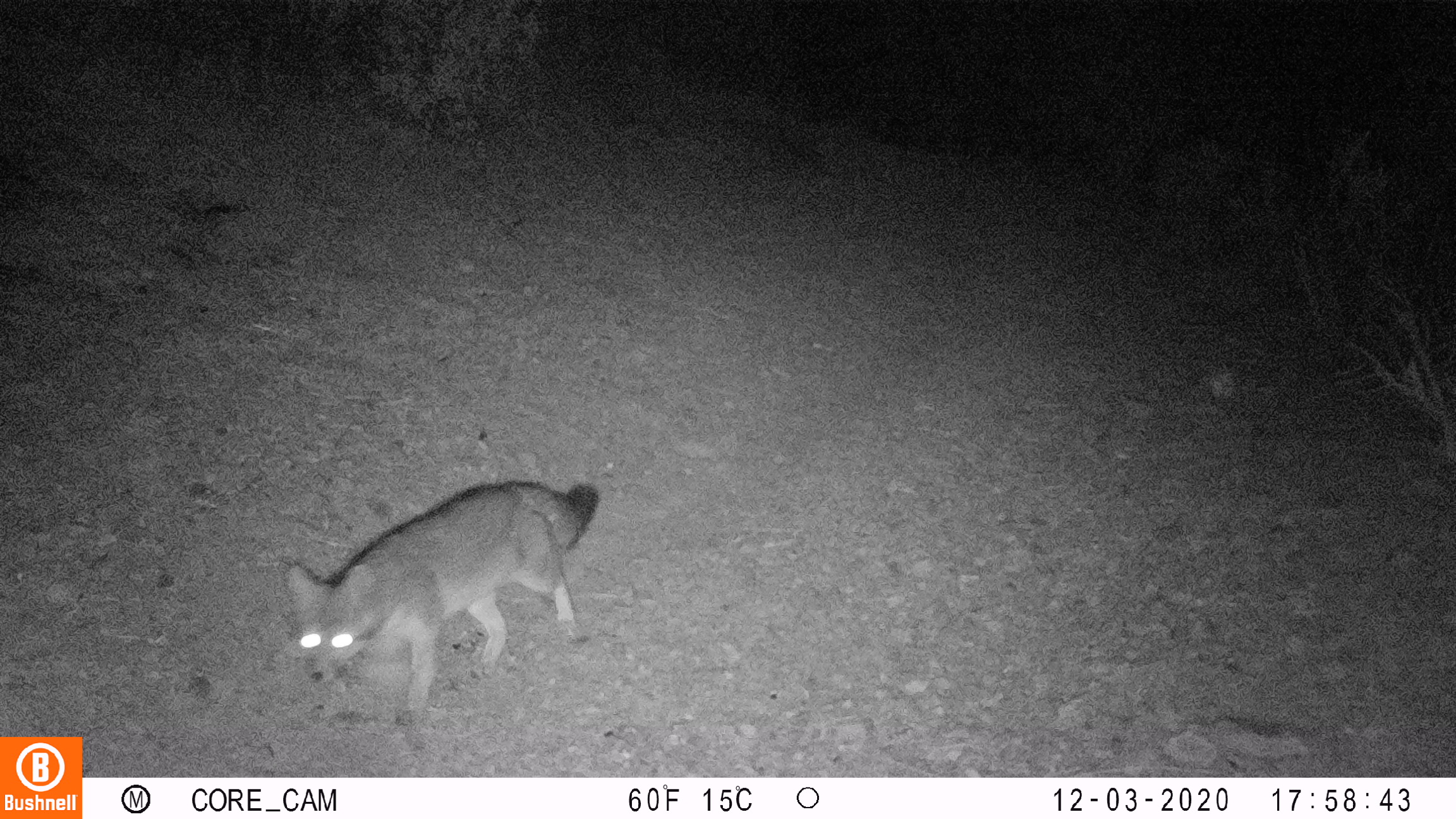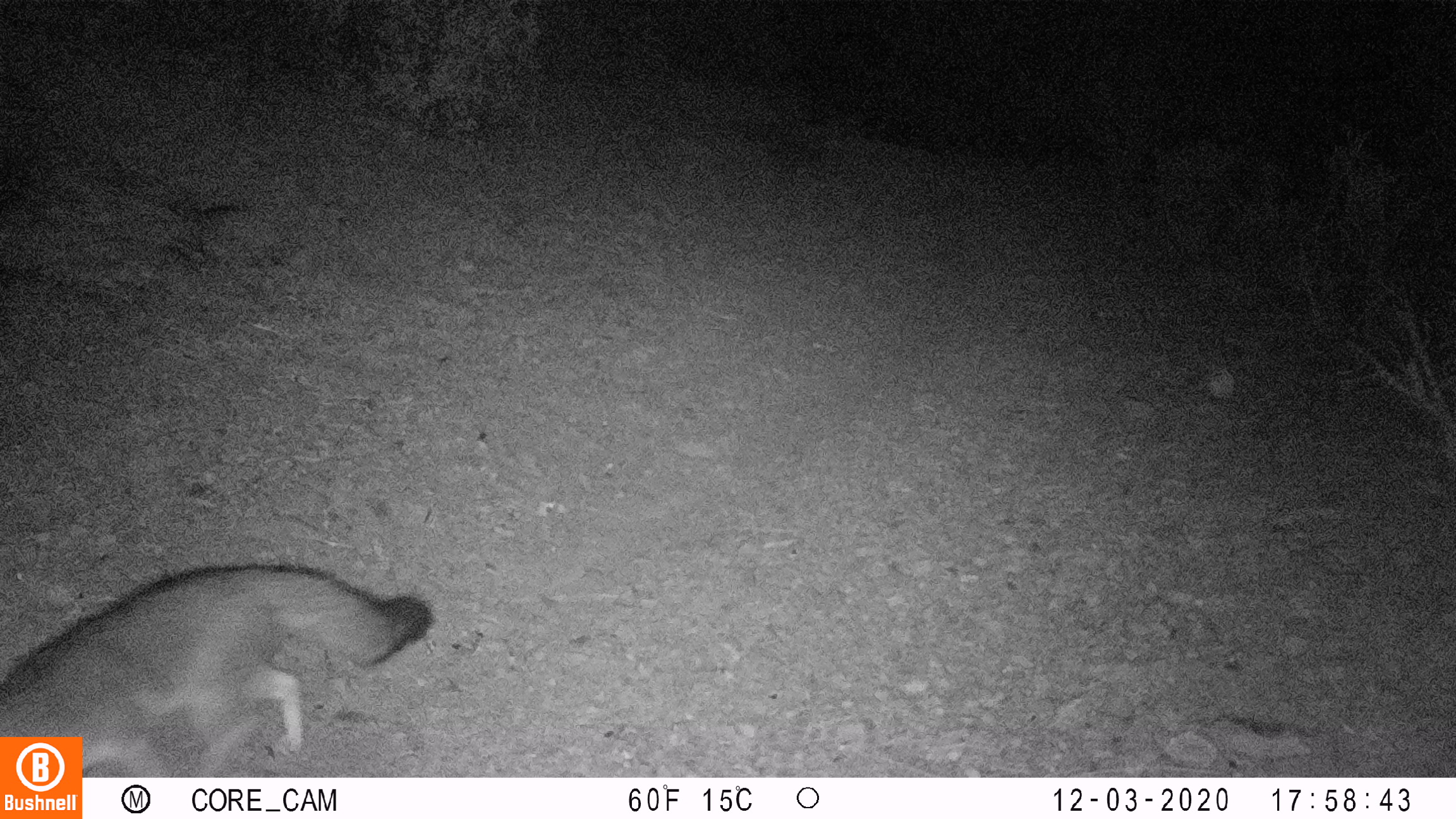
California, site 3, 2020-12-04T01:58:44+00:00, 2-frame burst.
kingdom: Animalia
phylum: Chordata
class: Mammalia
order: Carnivora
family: Canidae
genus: Urocyon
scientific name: Urocyon cinereoargenteus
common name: gray fox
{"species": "gray fox (Urocyon cinereoargenteus)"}